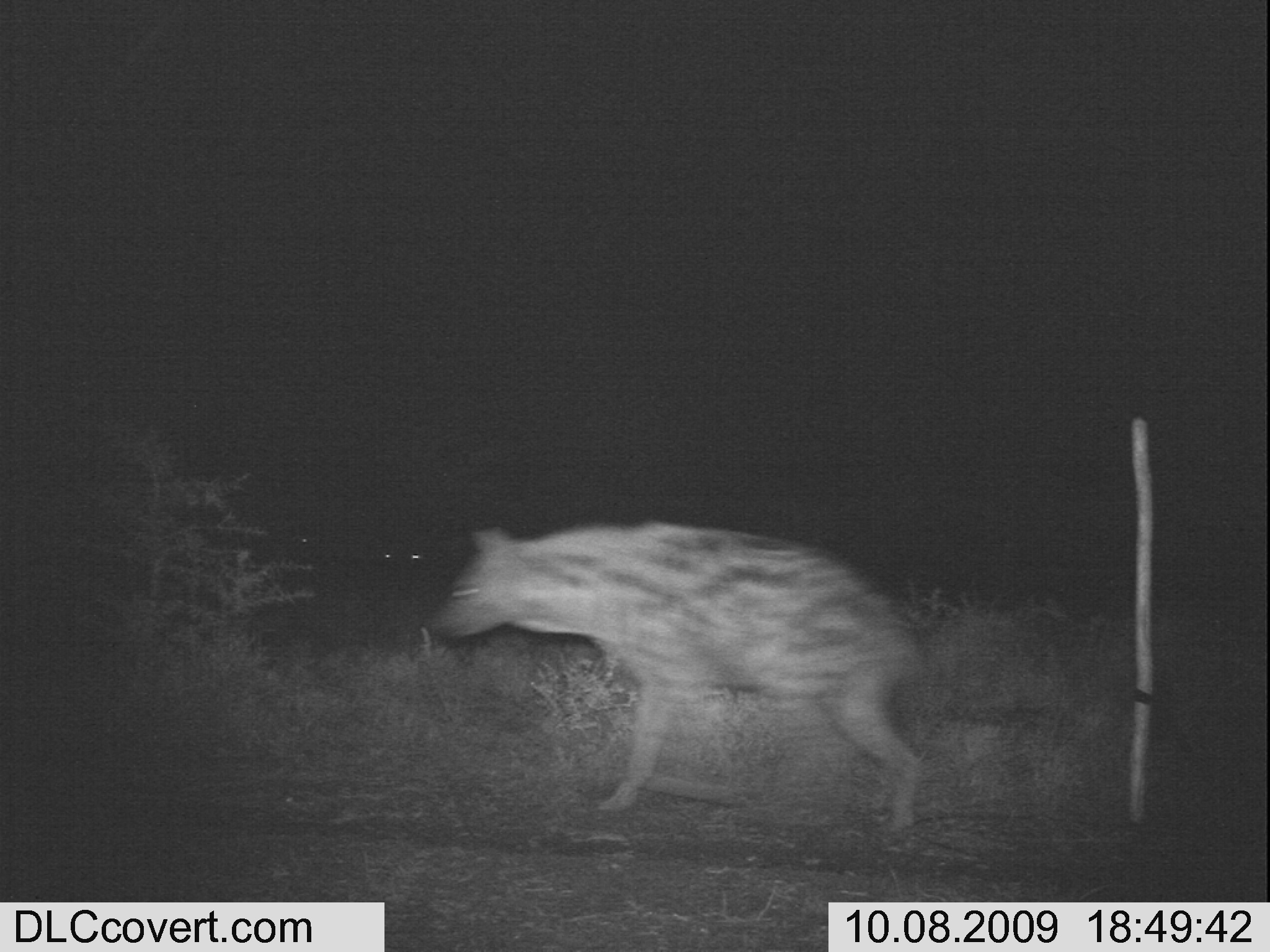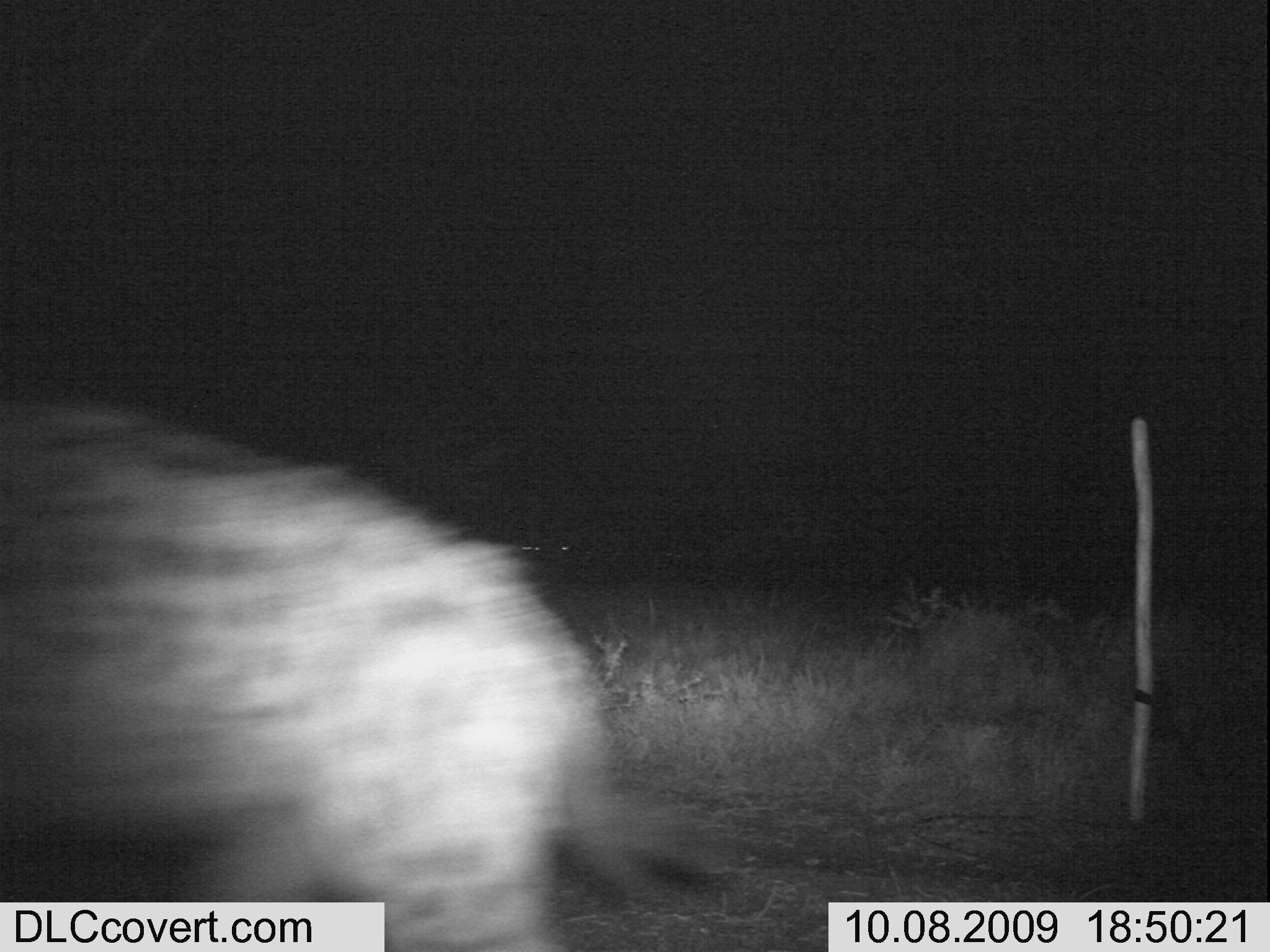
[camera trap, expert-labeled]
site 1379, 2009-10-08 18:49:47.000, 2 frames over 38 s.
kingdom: Animalia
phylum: Chordata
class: Mammalia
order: Carnivora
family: Hyaenidae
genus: Crocuta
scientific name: Crocuta crocuta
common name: spotted hyena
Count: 1.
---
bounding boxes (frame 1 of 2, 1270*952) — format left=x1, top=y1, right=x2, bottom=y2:
crocuta crocuta: left=426, top=519, right=922, bottom=828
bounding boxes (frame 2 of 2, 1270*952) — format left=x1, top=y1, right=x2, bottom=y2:
crocuta crocuta: left=0, top=402, right=714, bottom=952